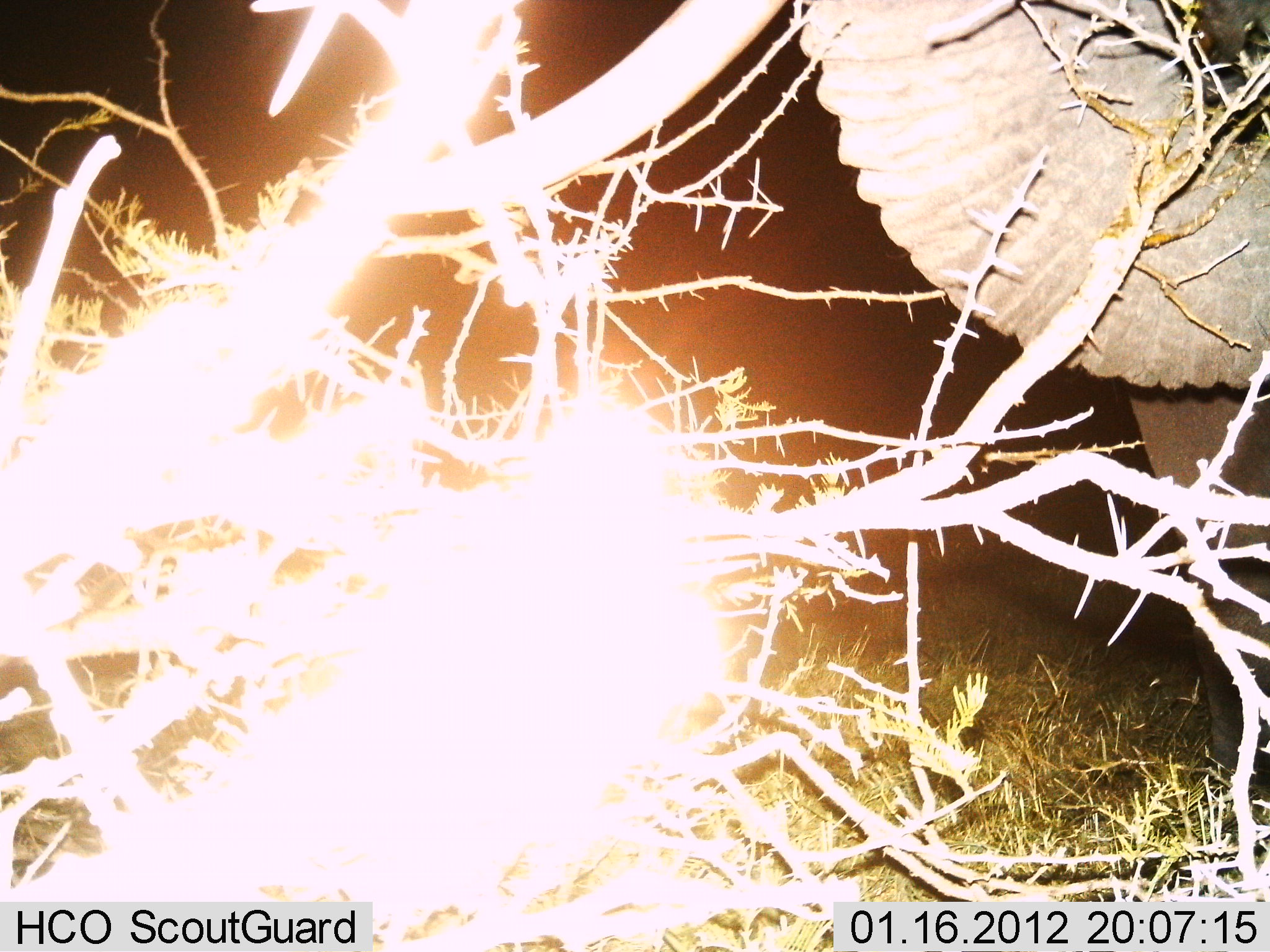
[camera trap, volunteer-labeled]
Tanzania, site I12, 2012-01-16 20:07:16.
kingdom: Animalia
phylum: Chordata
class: Mammalia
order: Proboscidea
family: Elephantidae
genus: Loxodonta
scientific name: Loxodonta africana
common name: african bush elephant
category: elephant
Elephant (african bush elephant) (Loxodonta africana), count 1. Behavior (volunteer vote fractions): standing 60%, resting 0%, moving 0%, interacting 0%. Young present (vote fraction): 0%. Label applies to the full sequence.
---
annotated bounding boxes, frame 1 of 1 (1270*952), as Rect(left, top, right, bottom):
animal: Rect(320, 2, 1270, 716)